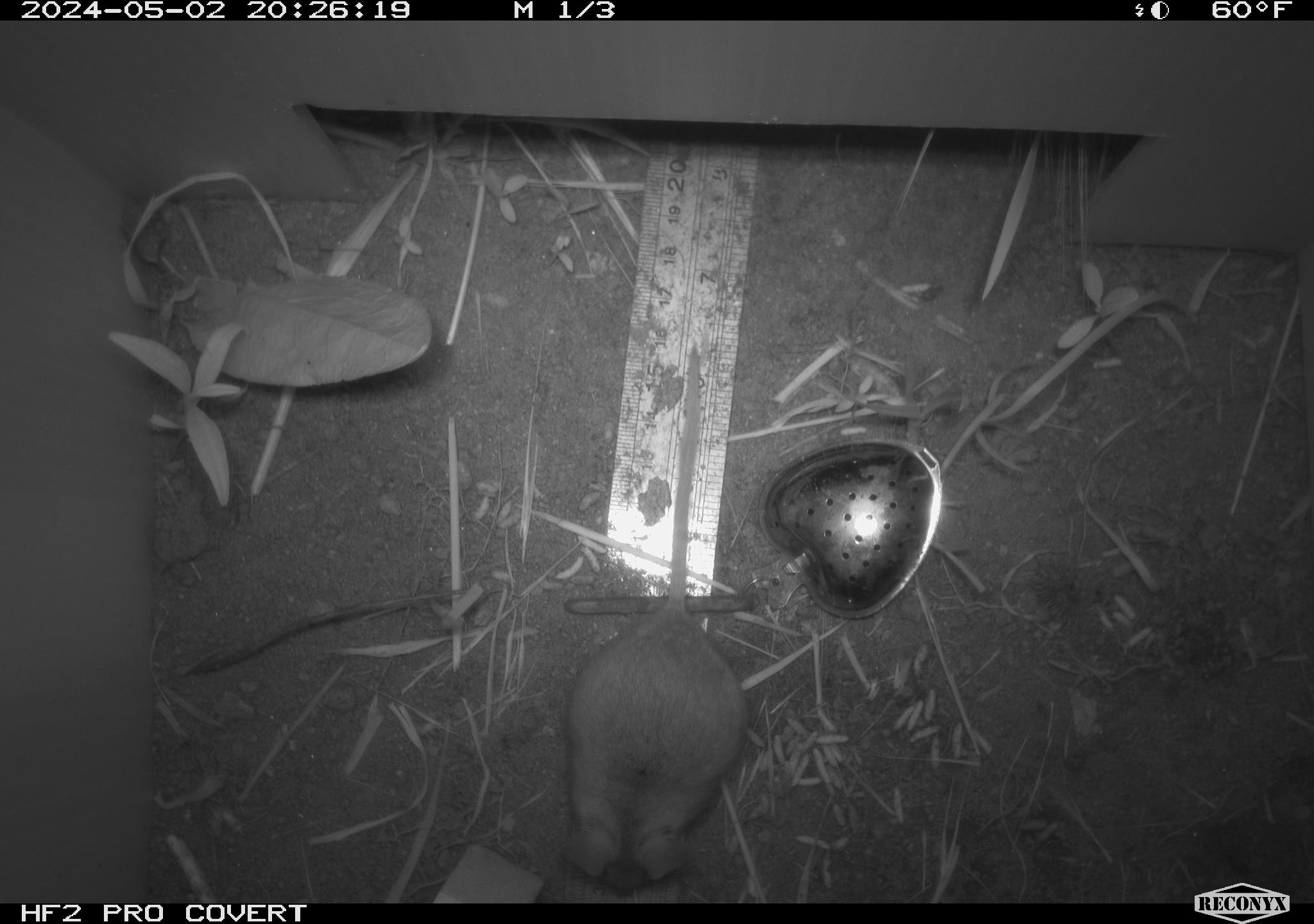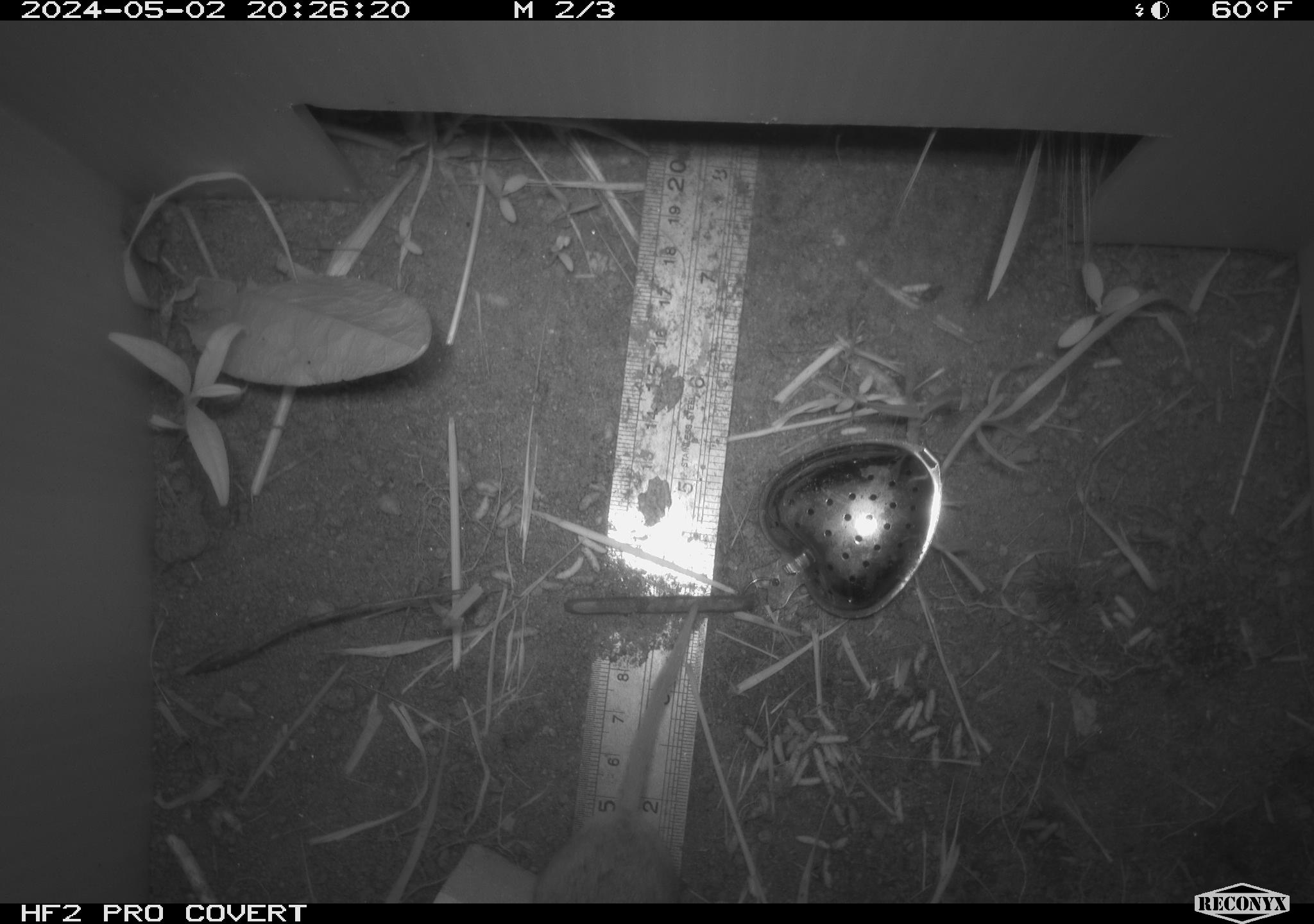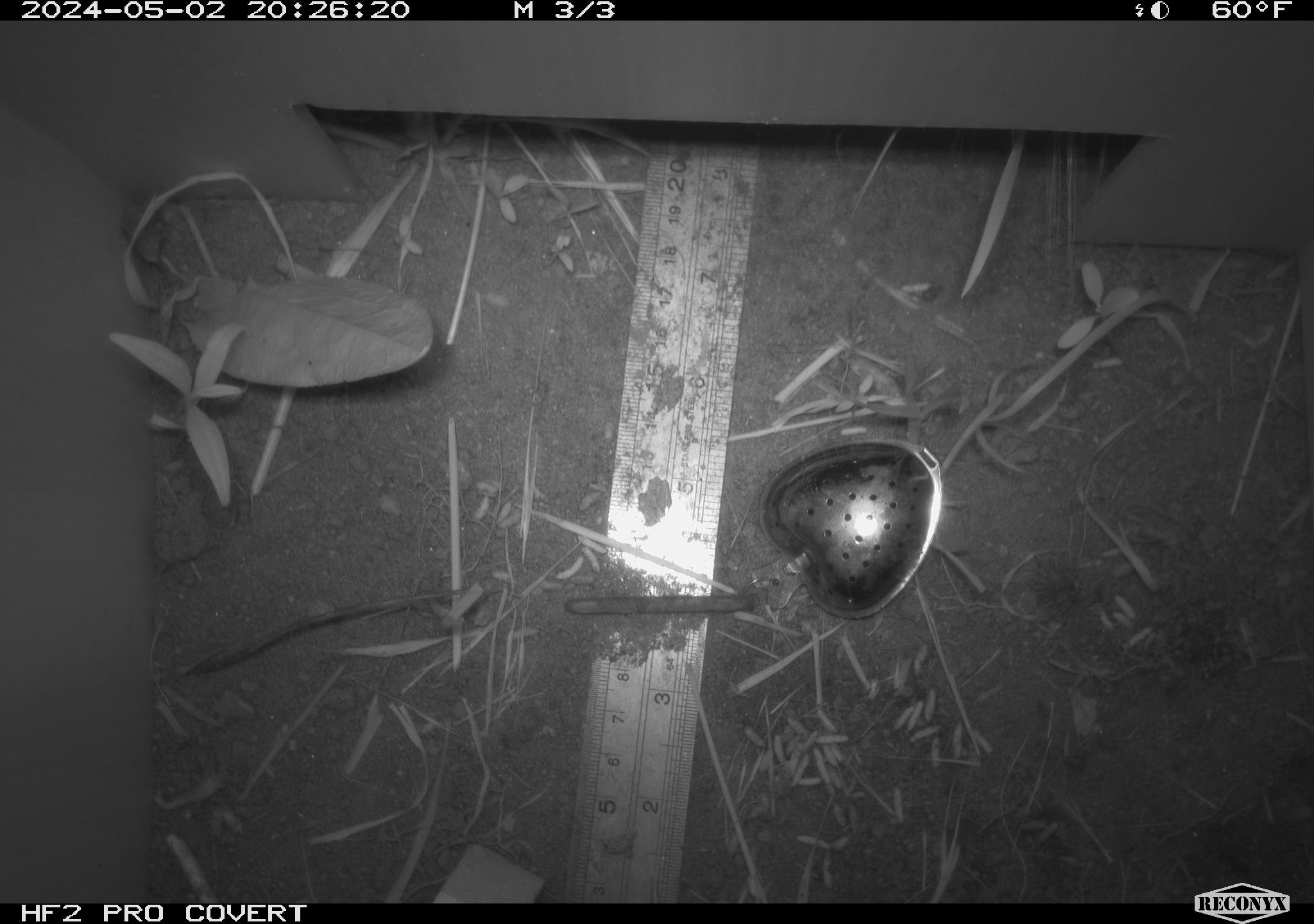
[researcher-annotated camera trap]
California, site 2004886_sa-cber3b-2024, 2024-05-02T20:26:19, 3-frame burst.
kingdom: Animalia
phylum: Chordata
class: Mammalia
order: Rodentia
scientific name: Rodentia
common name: mouse species